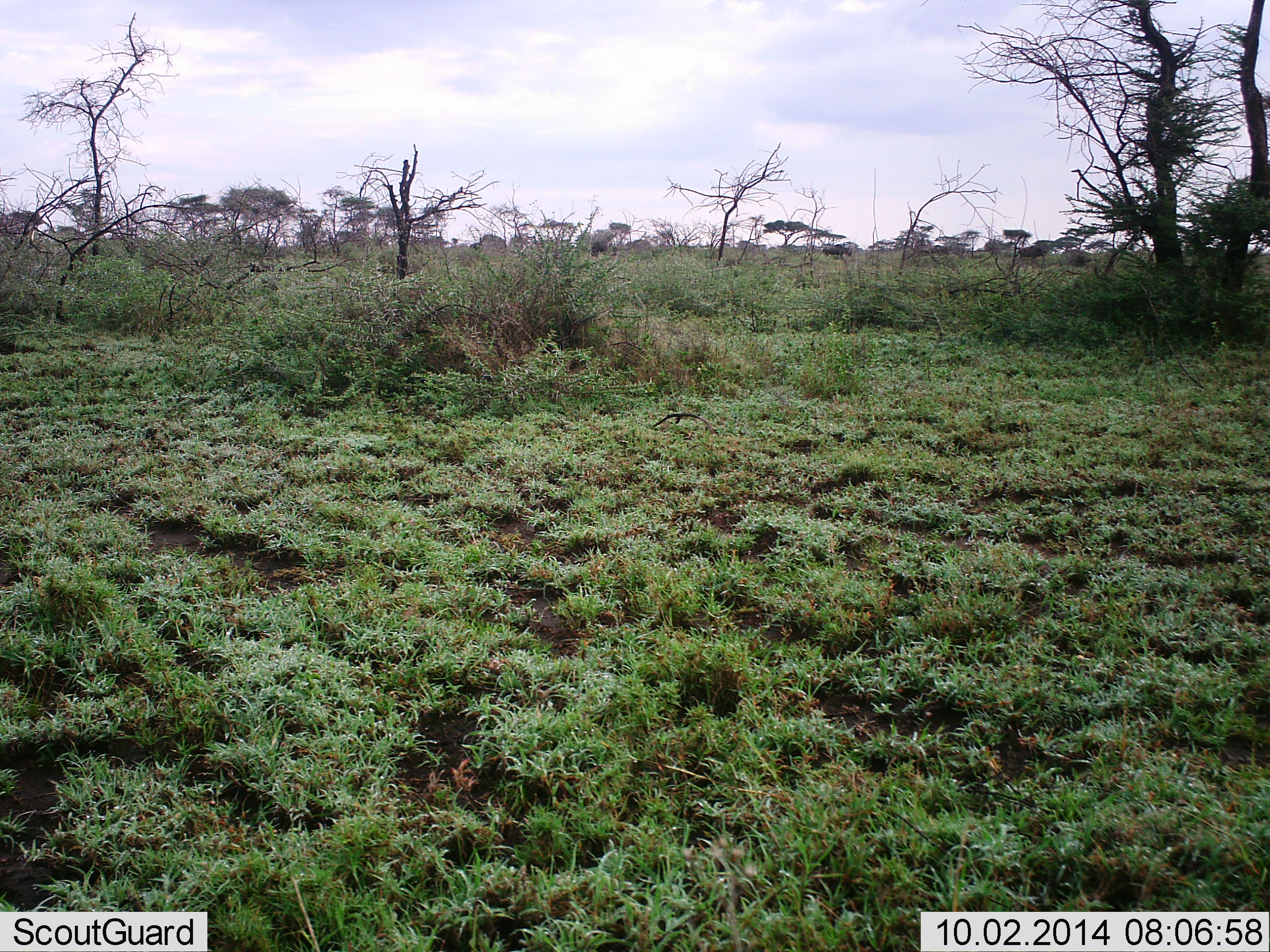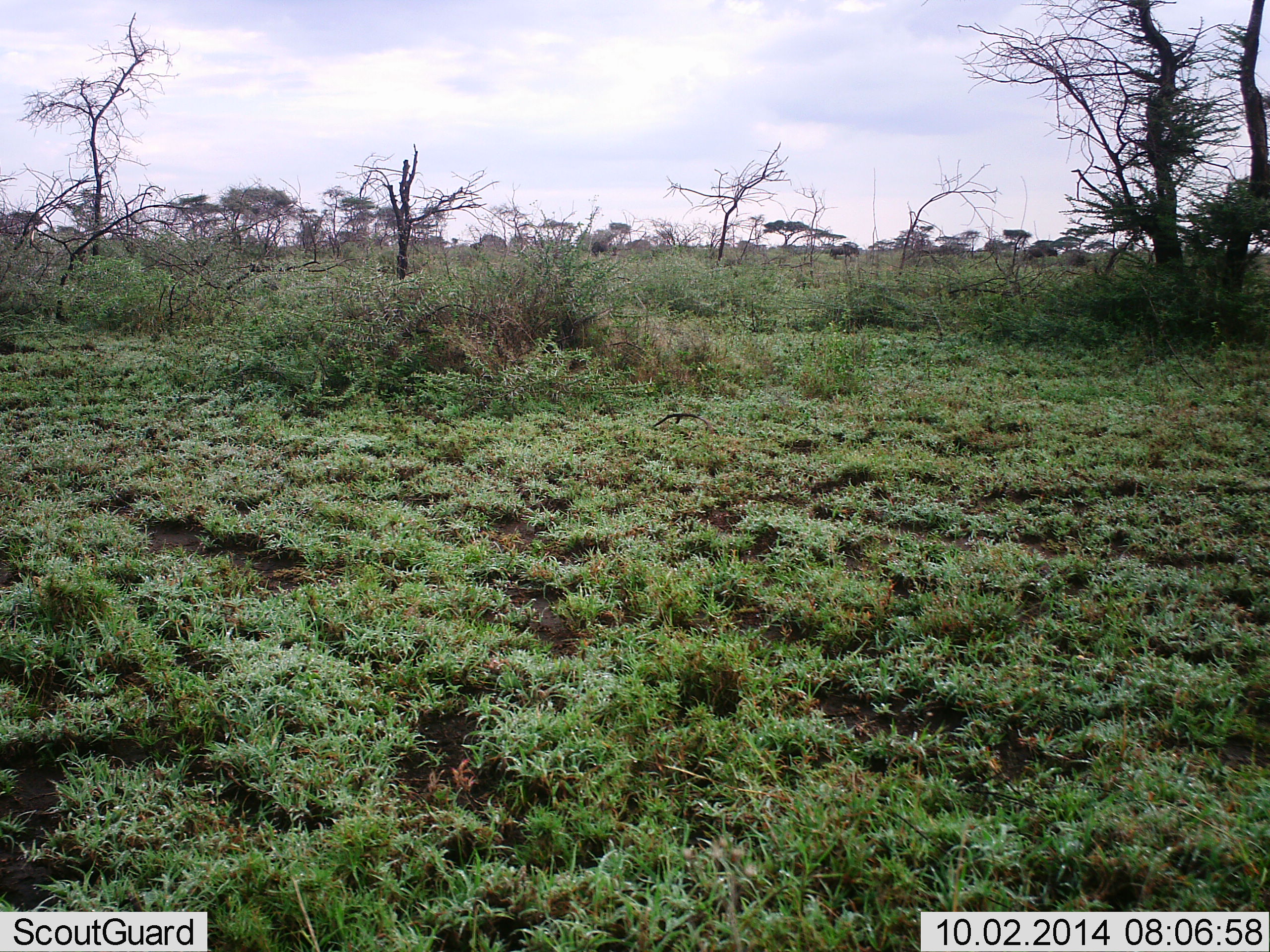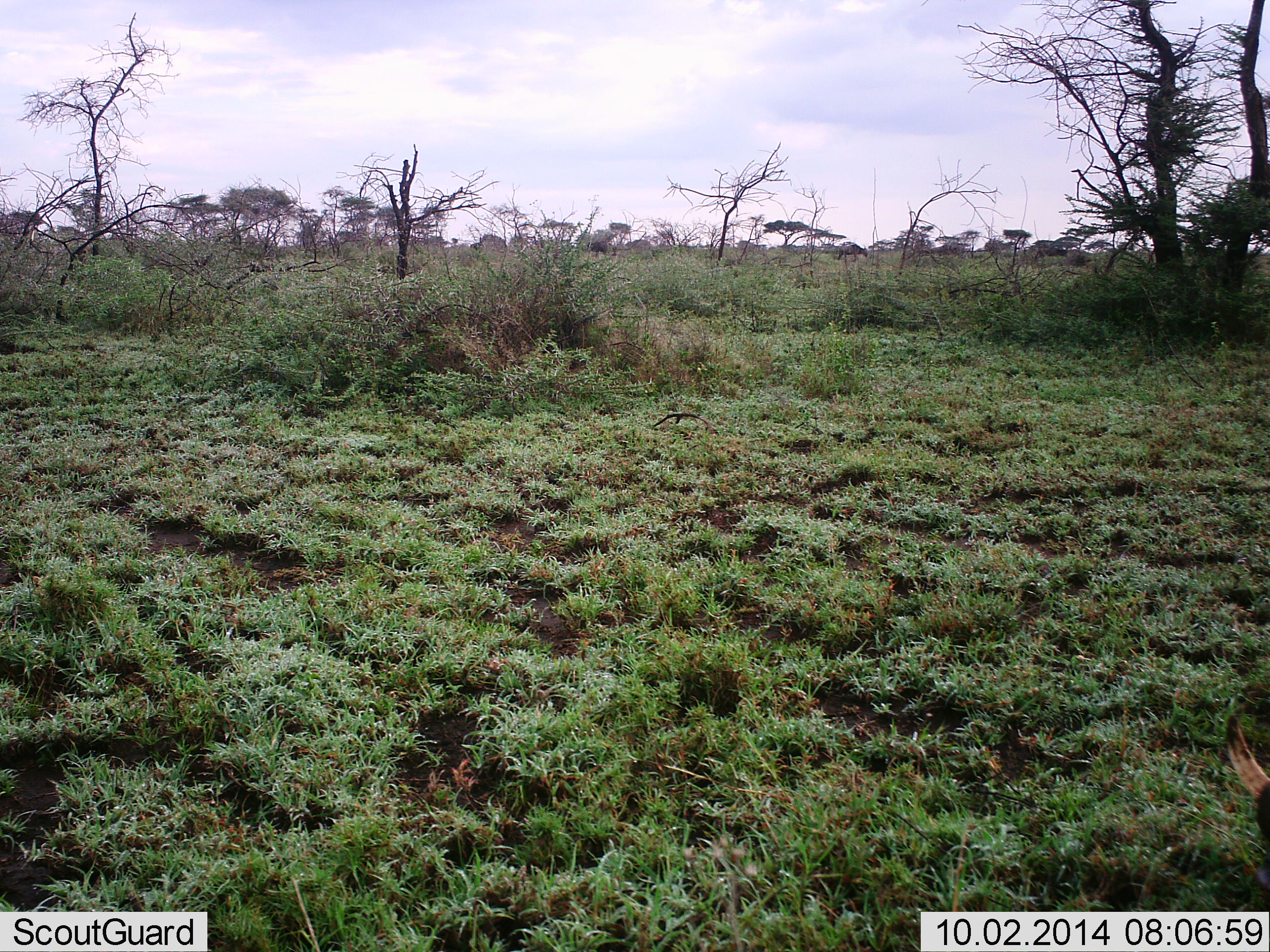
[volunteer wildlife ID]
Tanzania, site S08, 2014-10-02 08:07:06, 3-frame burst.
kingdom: Animalia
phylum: Chordata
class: Mammalia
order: Artiodactyla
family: Bovidae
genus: Connochaetes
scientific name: Connochaetes taurinus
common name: blue wildebeest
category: wildebeest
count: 4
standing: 11%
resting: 0%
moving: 89%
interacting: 0%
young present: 0%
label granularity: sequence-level